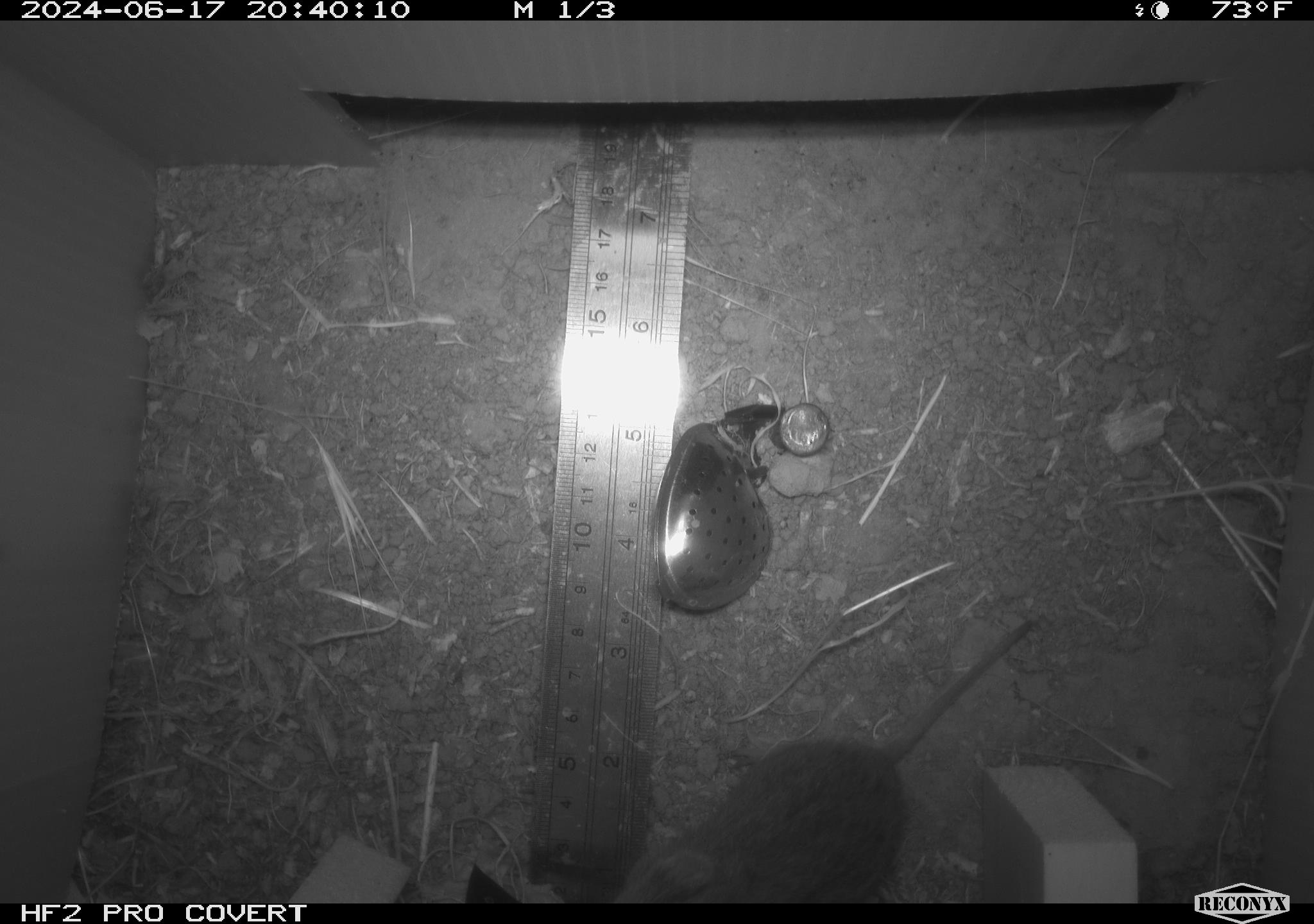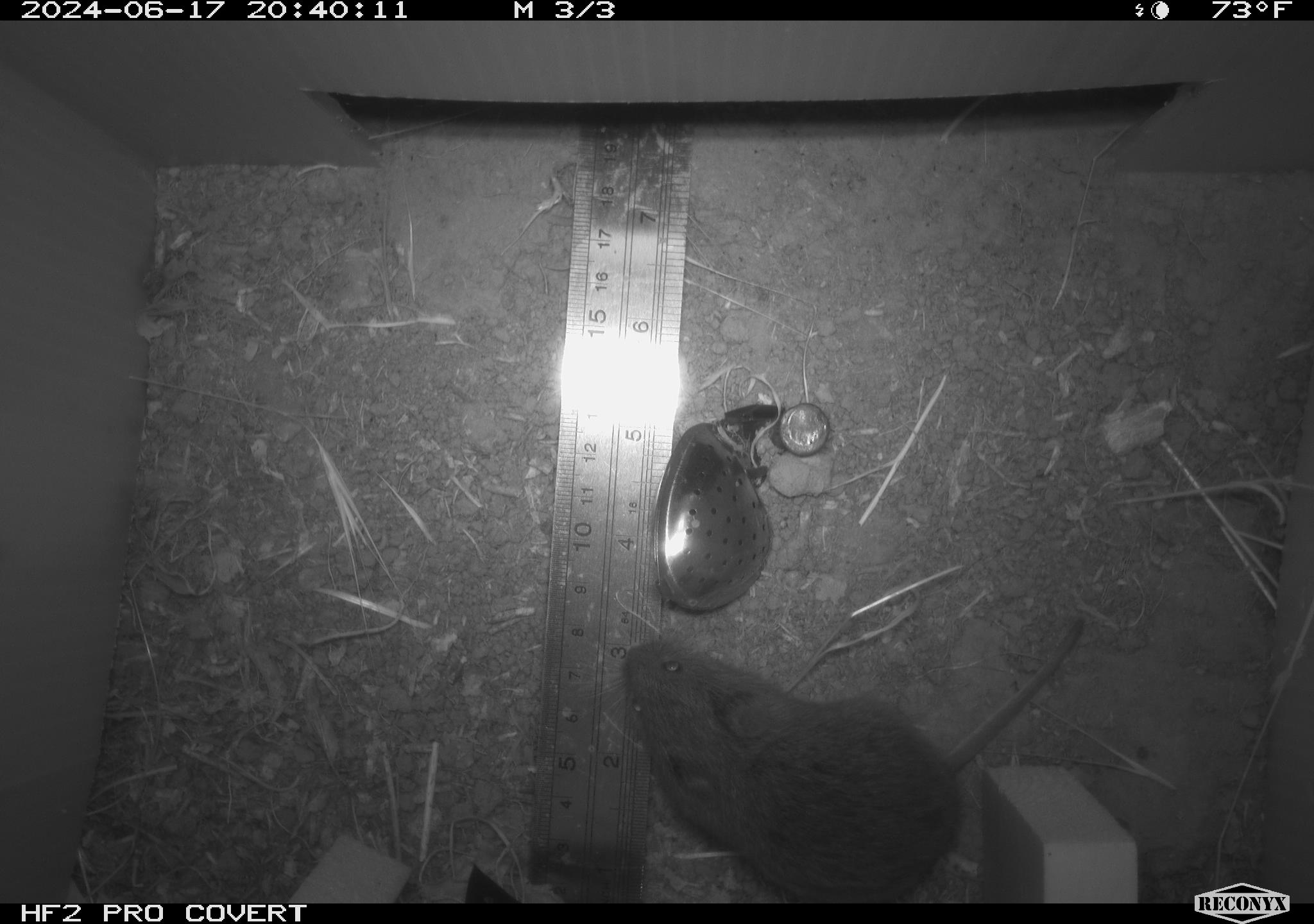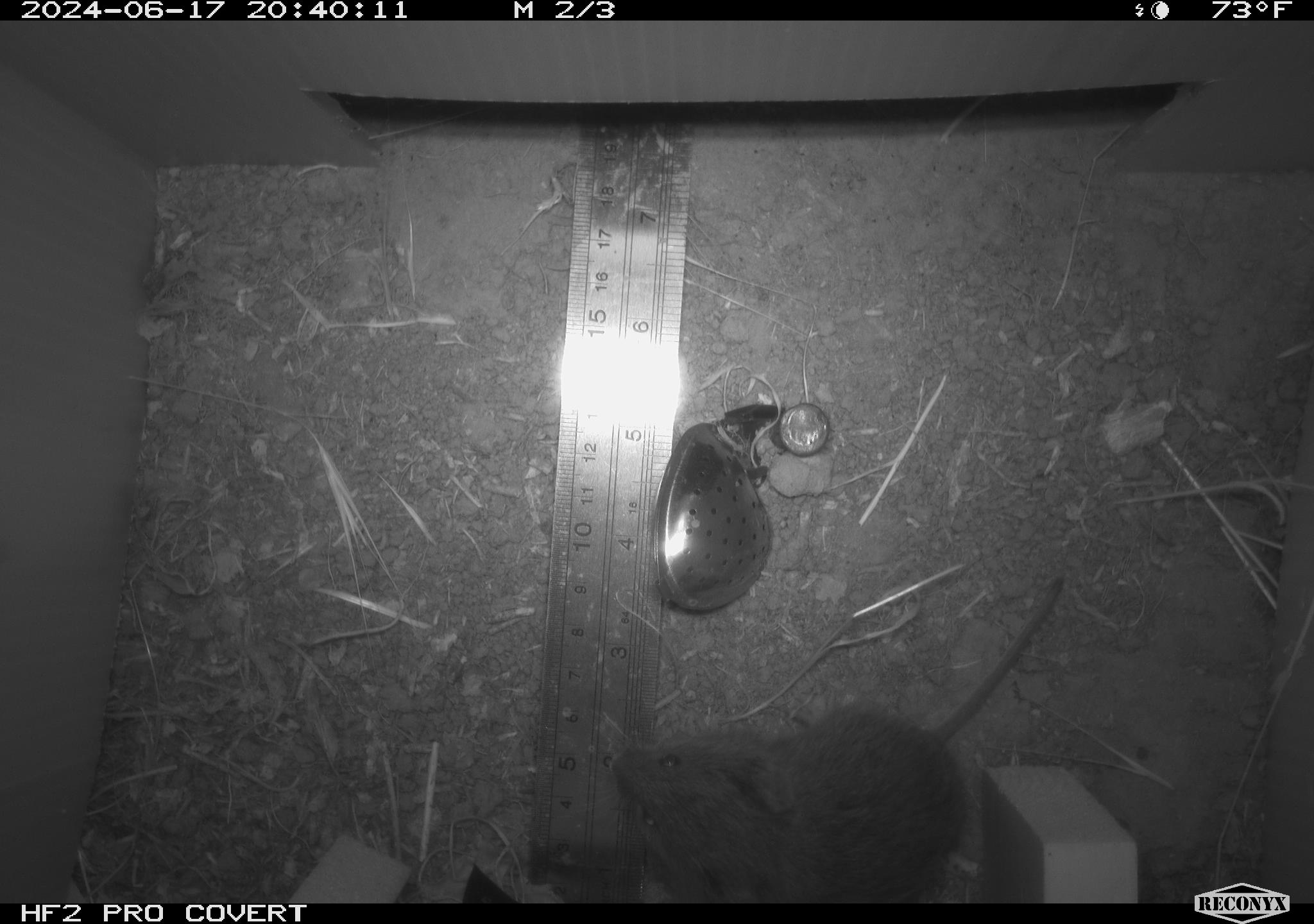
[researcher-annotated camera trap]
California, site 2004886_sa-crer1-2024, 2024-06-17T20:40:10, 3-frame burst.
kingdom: Animalia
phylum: Chordata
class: Mammalia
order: Rodentia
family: Cricetidae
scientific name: Arvicolinae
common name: voles, lemmings, and muskrats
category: arvicolinae subfamily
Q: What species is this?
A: Arvicolinae subfamily (voles, lemmings, and muskrats) (Arvicolinae).